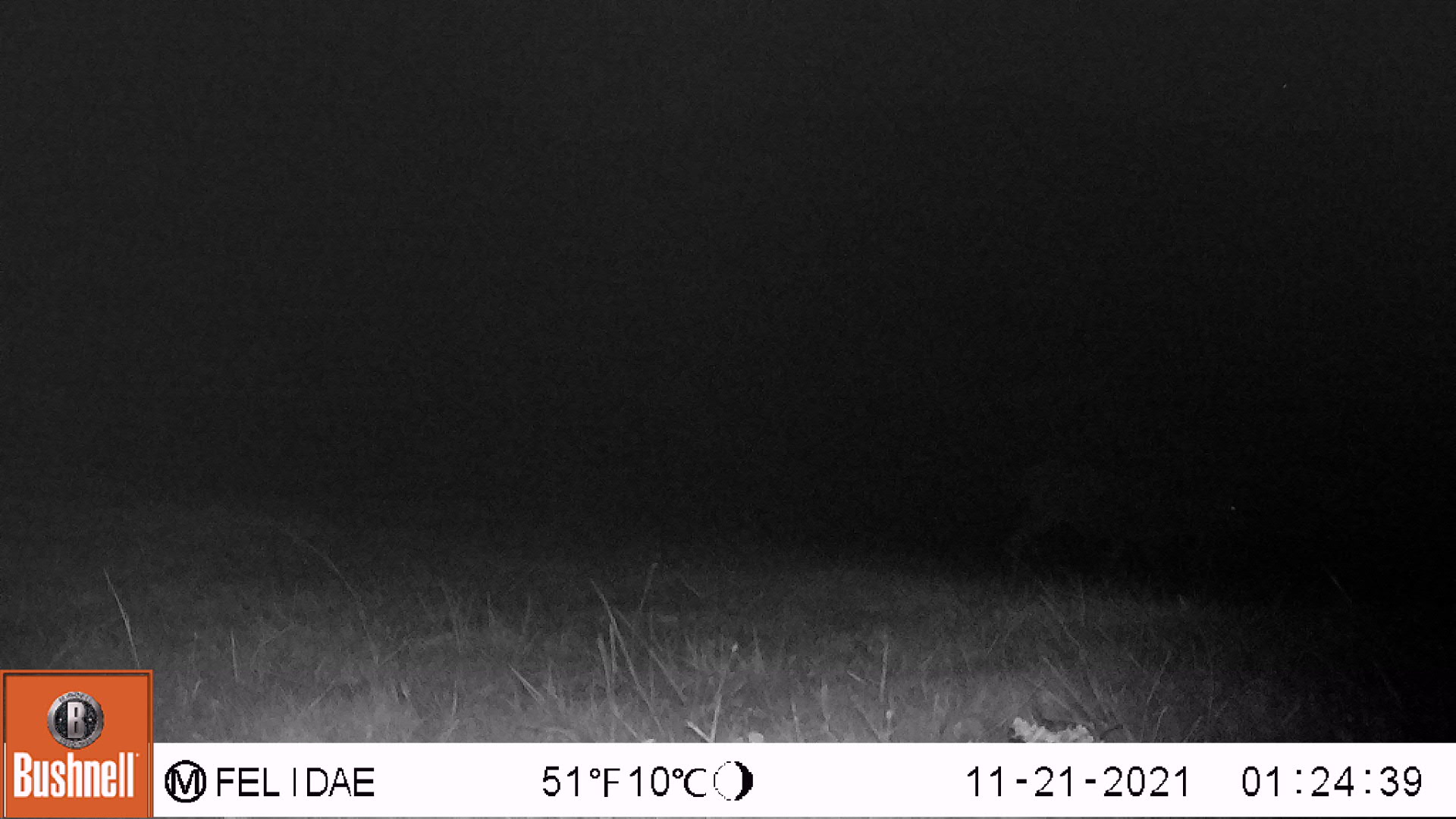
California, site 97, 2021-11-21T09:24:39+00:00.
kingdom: Animalia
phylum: Chordata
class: Mammalia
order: Artiodactyla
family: Cervidae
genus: Odocoileus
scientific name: Odocoileus hemionus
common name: mule deer